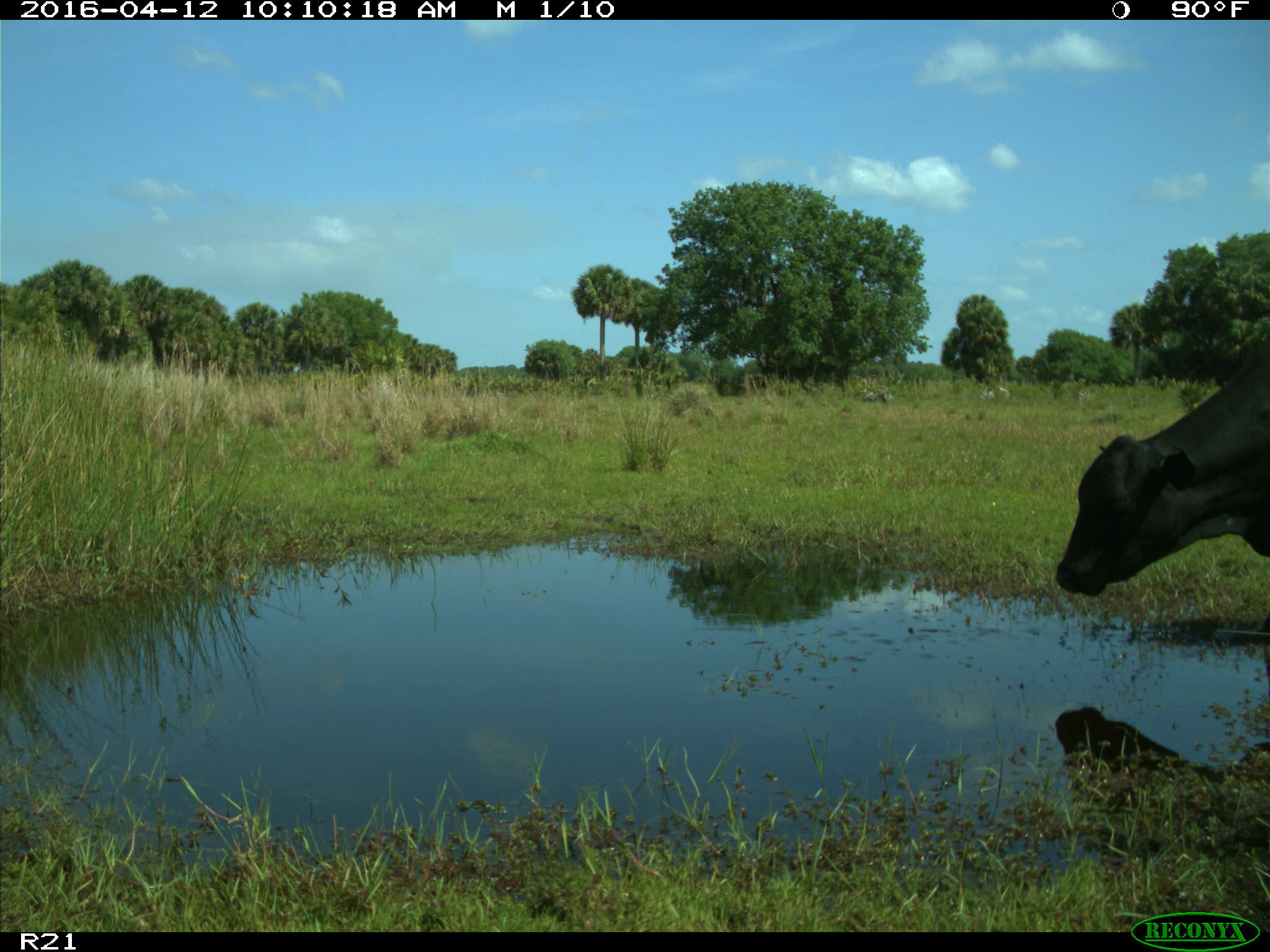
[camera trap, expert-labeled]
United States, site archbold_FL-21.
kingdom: Animalia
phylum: Chordata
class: Mammalia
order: Artiodactyla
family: Bovidae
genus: Bos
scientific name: Bos taurus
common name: domestic cow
Bos taurus (domestic cow).